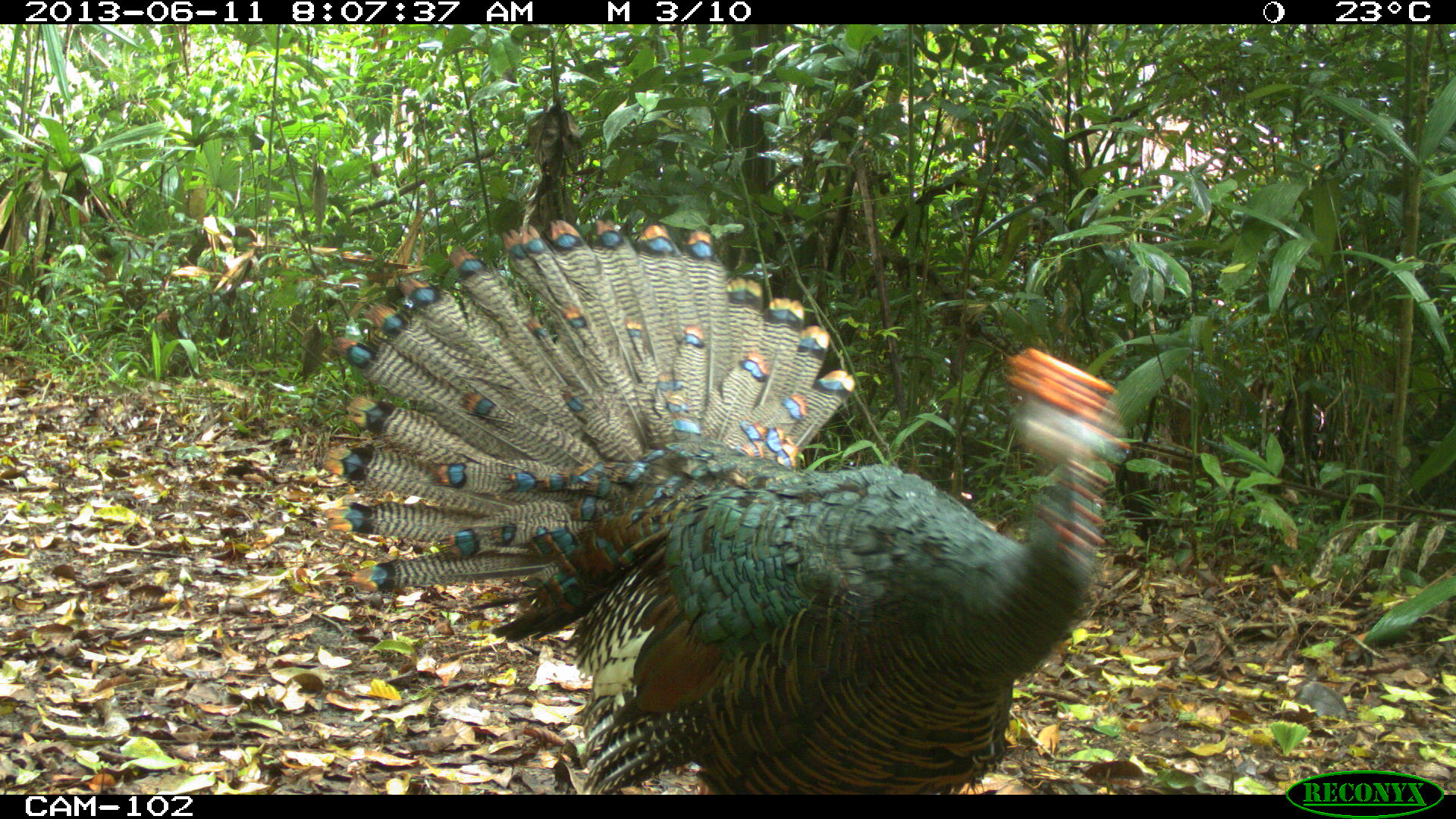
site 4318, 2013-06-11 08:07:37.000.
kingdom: Animalia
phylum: Chordata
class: Aves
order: Galliformes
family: Phasianidae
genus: Meleagris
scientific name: Meleagris ocellata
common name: ocellated turkey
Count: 1.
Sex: male.